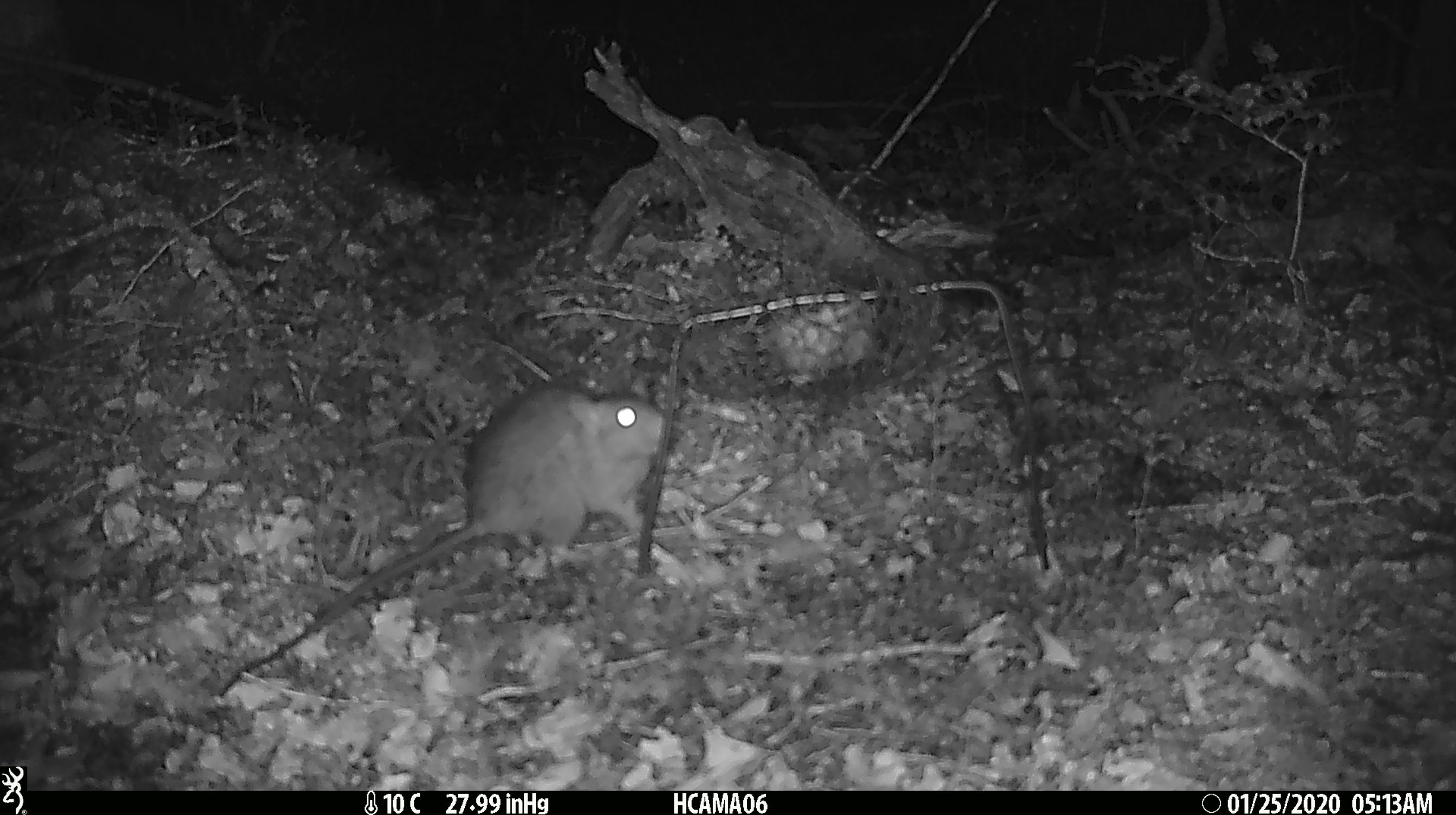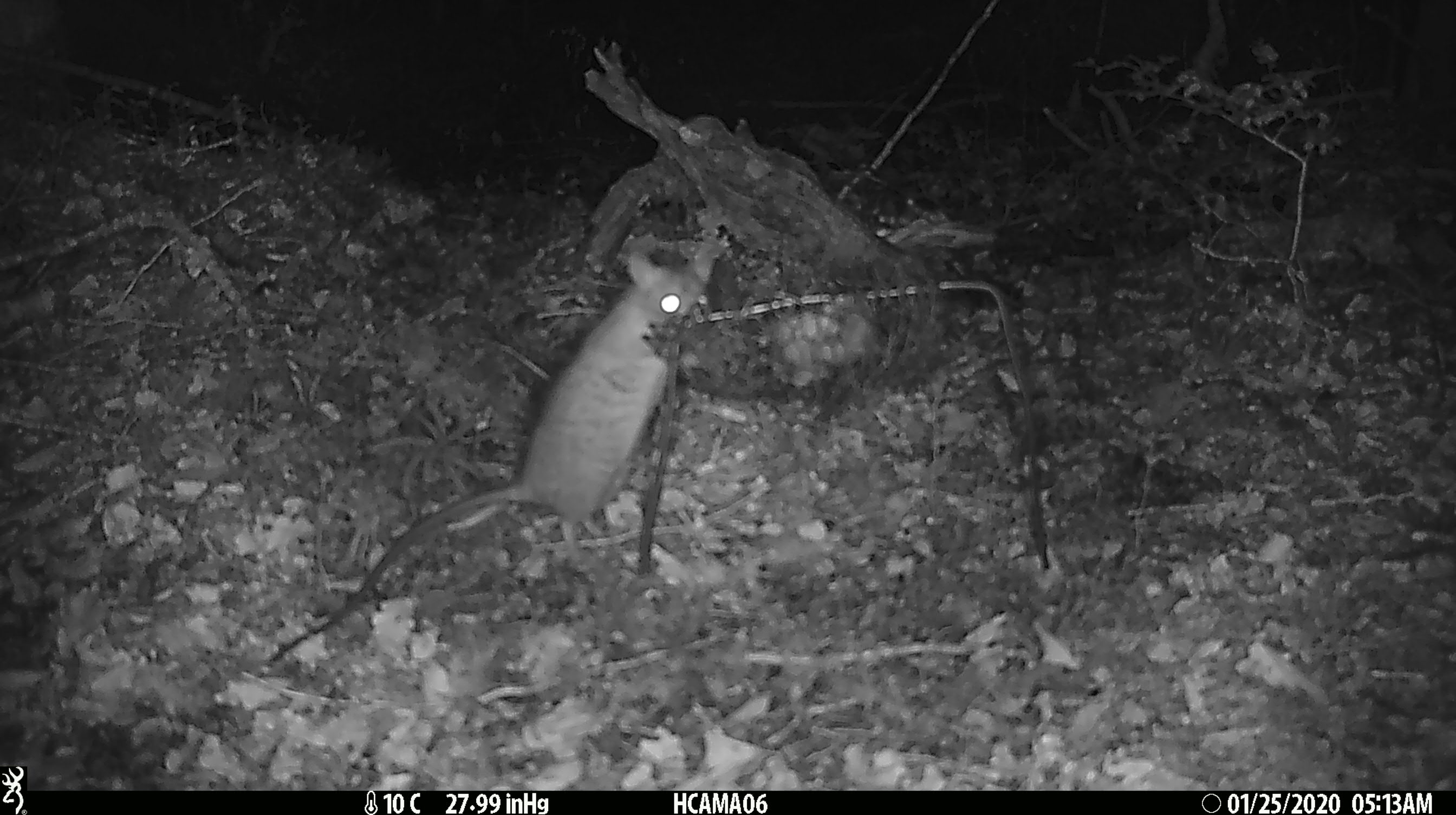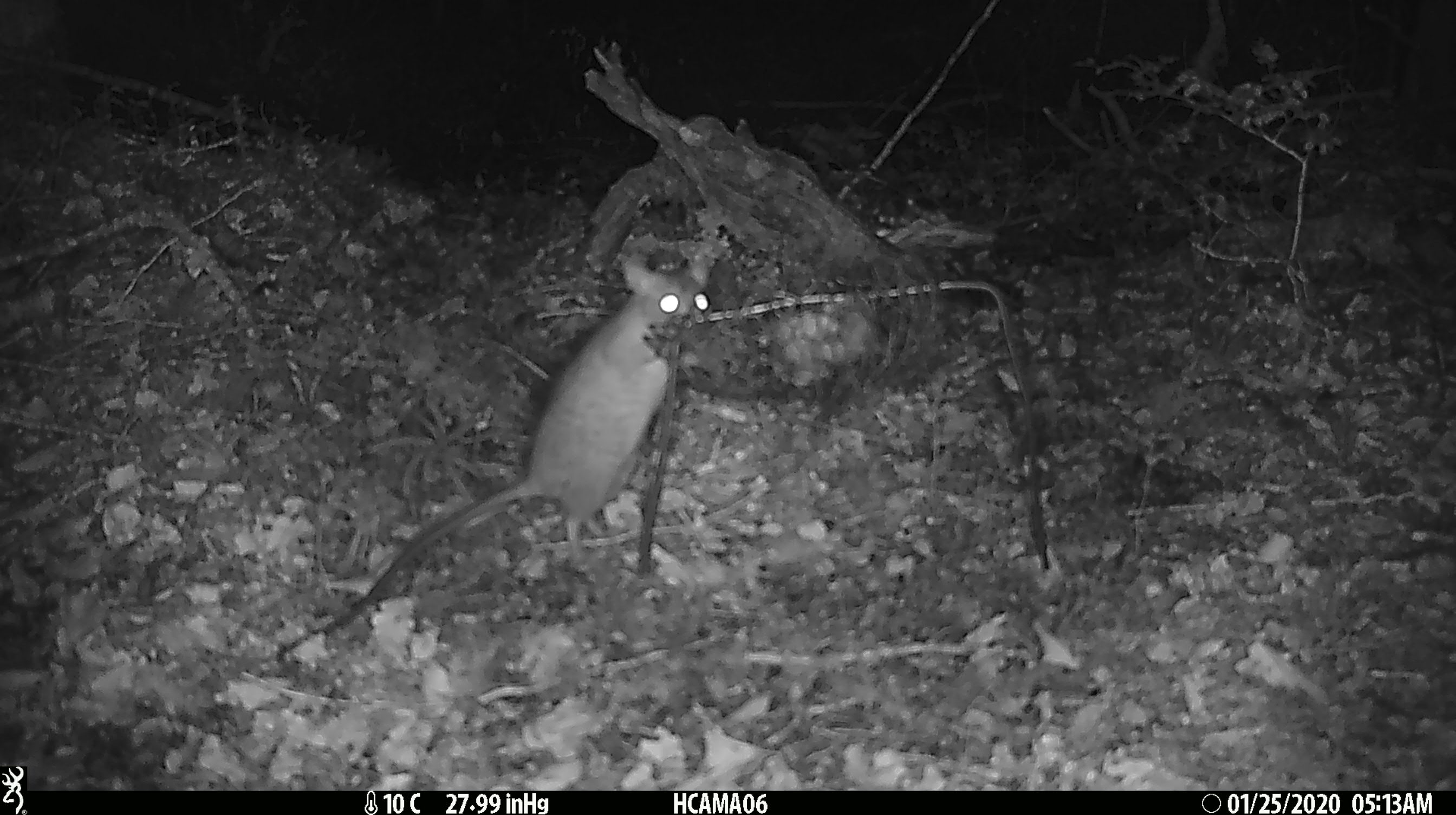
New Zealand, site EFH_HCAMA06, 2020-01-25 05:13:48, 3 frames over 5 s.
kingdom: Animalia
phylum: Chordata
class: Mammalia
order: Rodentia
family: Muridae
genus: Rattus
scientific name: Rattus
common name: rat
Rat (Rattus).